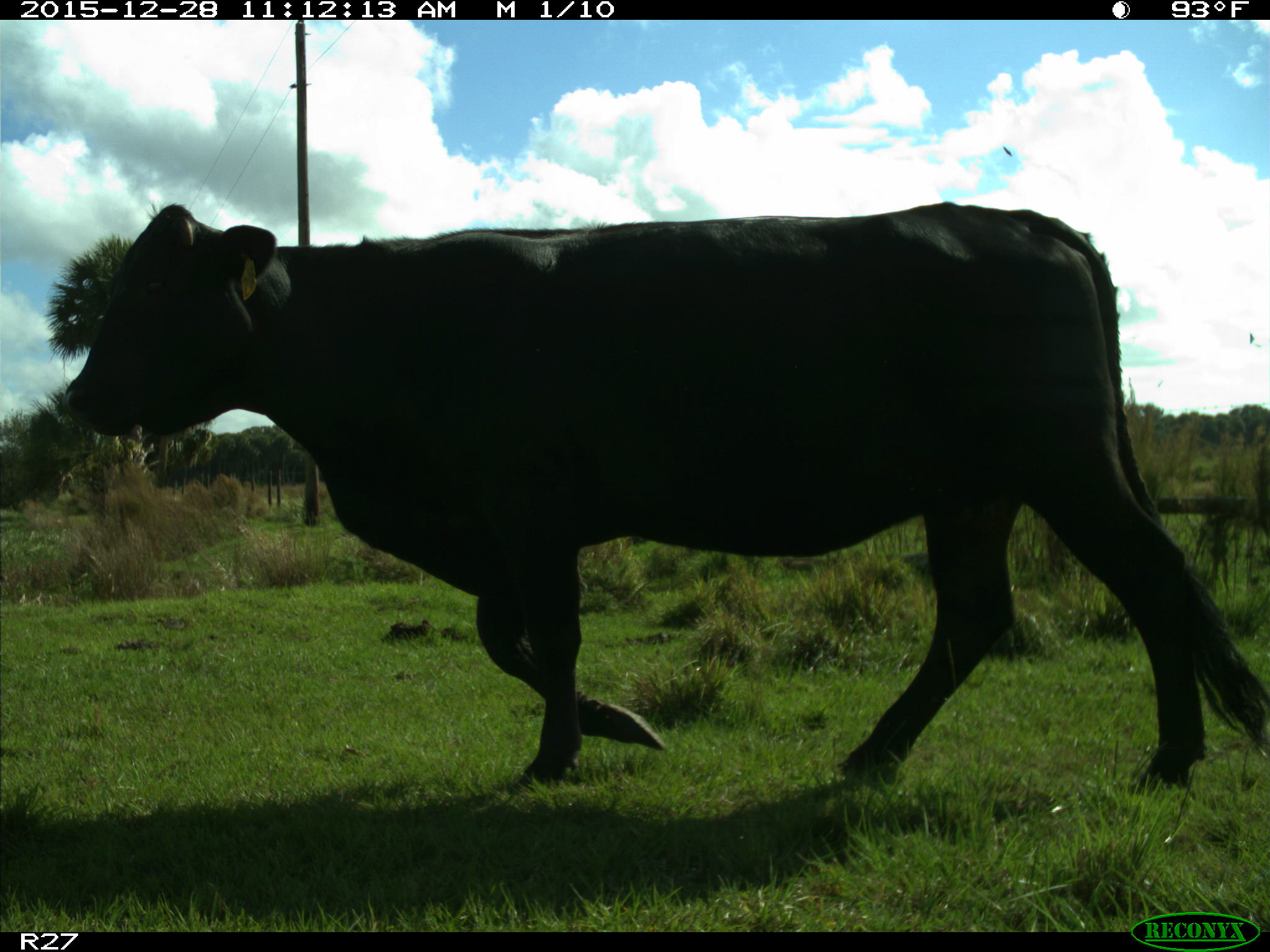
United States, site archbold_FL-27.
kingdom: Animalia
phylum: Chordata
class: Mammalia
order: Artiodactyla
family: Bovidae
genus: Bos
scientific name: Bos taurus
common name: domestic cow